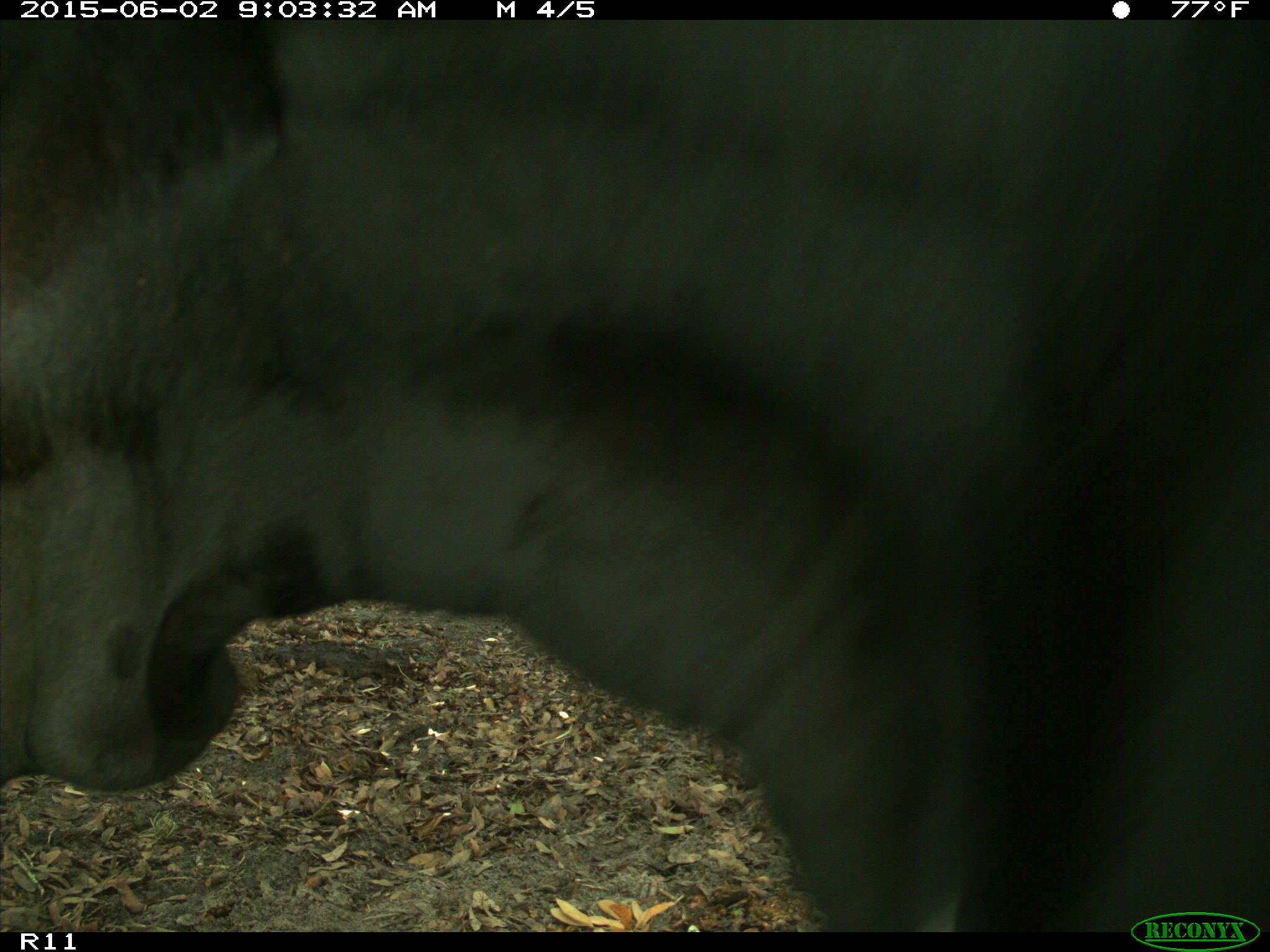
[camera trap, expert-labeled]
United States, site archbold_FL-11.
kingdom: Animalia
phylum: Chordata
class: Mammalia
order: Artiodactyla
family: Bovidae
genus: Bos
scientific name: Bos taurus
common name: domestic cow